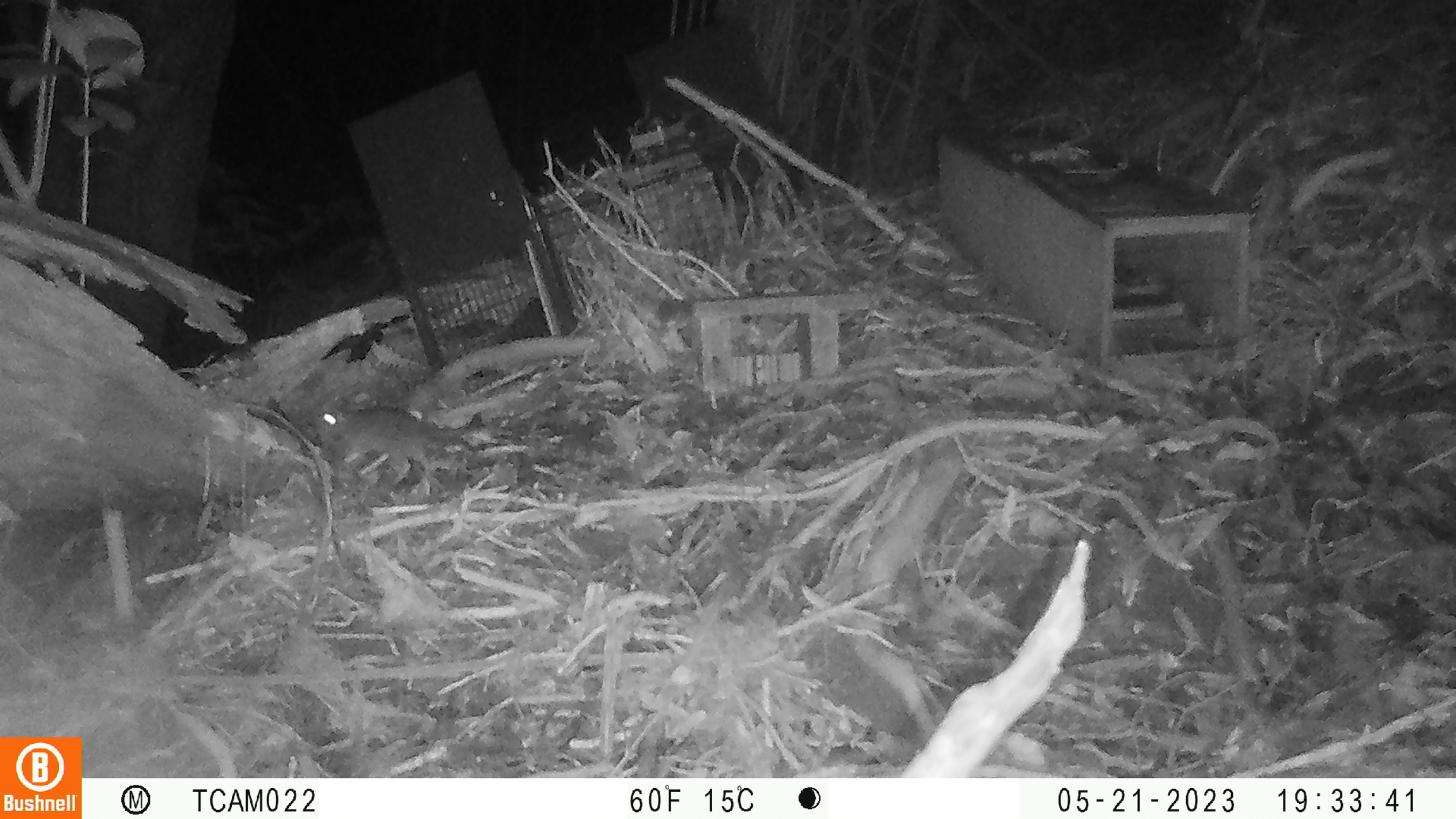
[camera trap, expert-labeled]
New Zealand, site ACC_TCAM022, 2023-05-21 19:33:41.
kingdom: Animalia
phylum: Chordata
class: Mammalia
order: Rodentia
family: Muridae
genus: Rattus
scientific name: Rattus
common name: rat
Rat (Rattus).